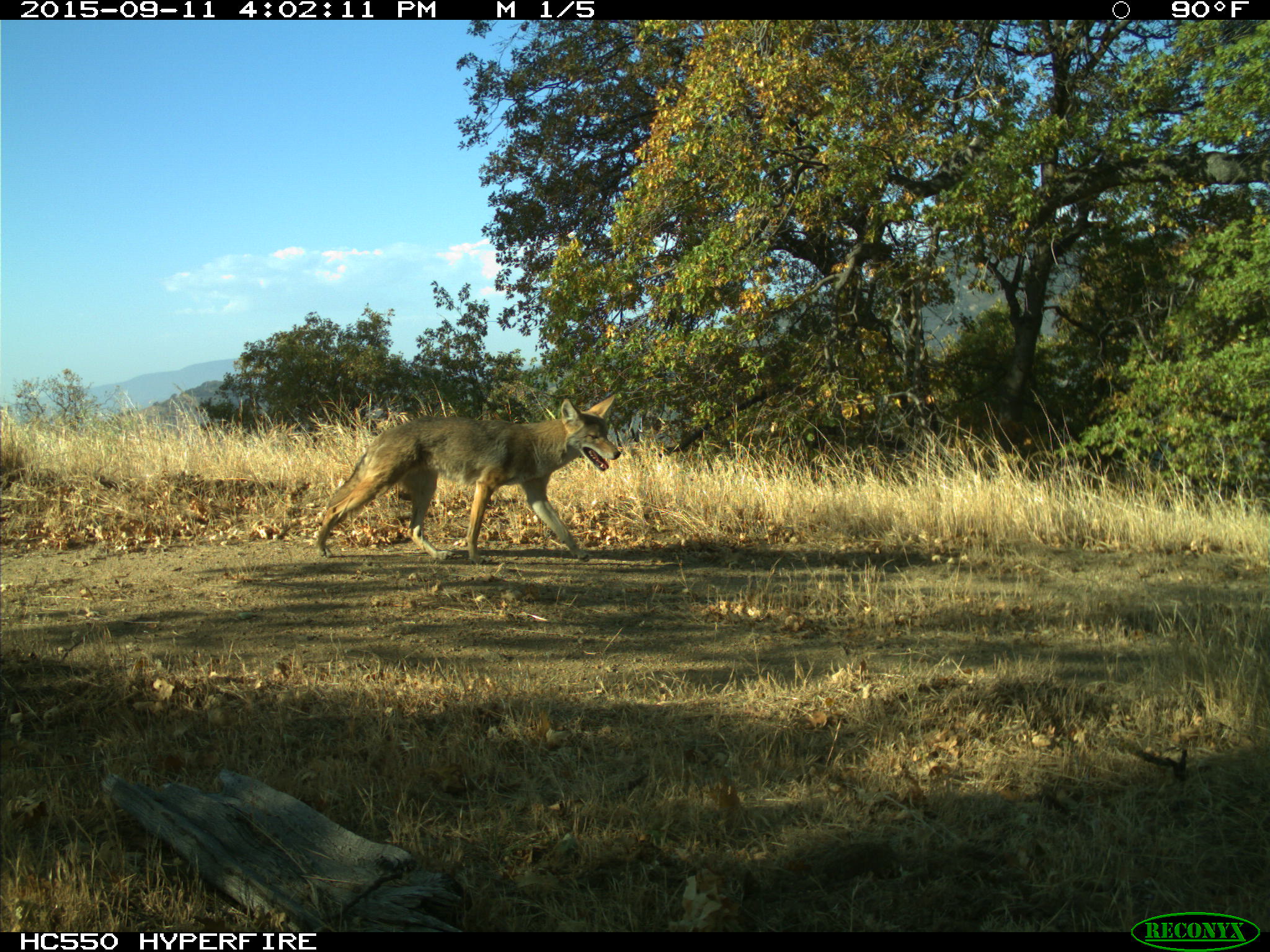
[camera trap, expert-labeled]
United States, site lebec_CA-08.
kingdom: Animalia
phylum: Chordata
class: Mammalia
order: Carnivora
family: Canidae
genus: Canis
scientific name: Canis latrans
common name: coyote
Canis latrans (coyote).